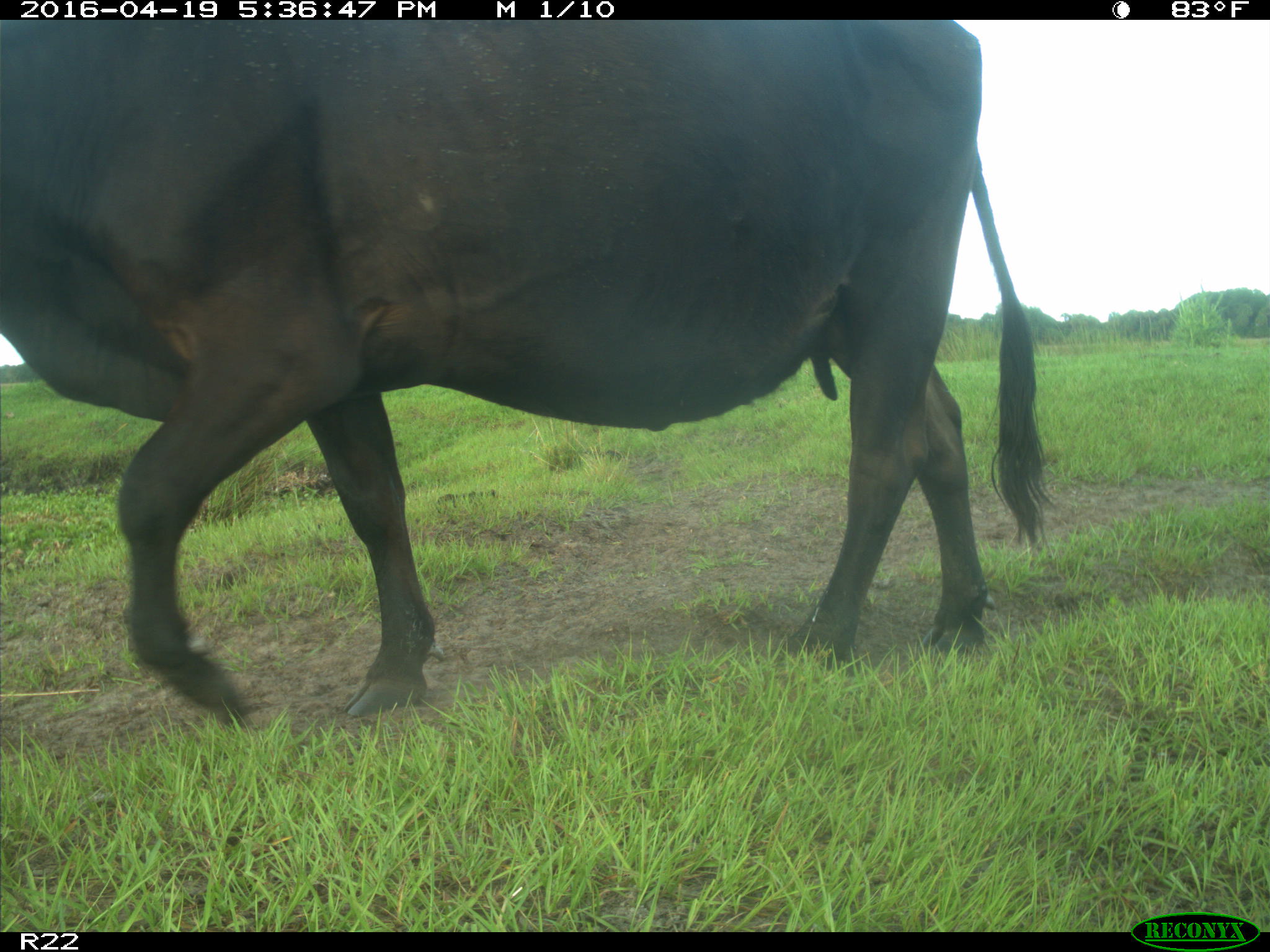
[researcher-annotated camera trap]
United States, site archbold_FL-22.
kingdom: Animalia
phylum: Chordata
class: Mammalia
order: Artiodactyla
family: Bovidae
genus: Bos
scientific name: Bos taurus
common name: domestic cow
Bos taurus (domestic cow).